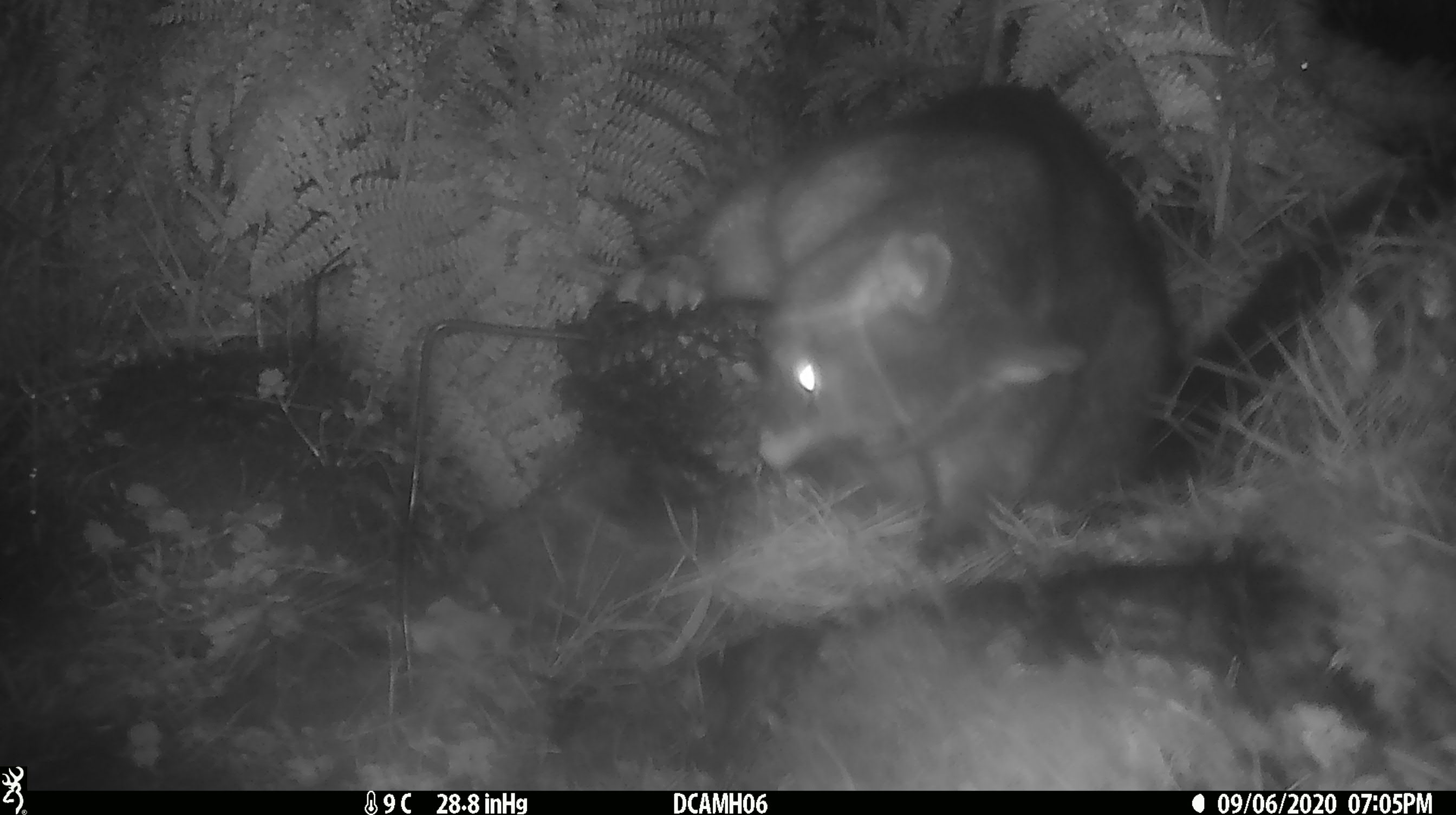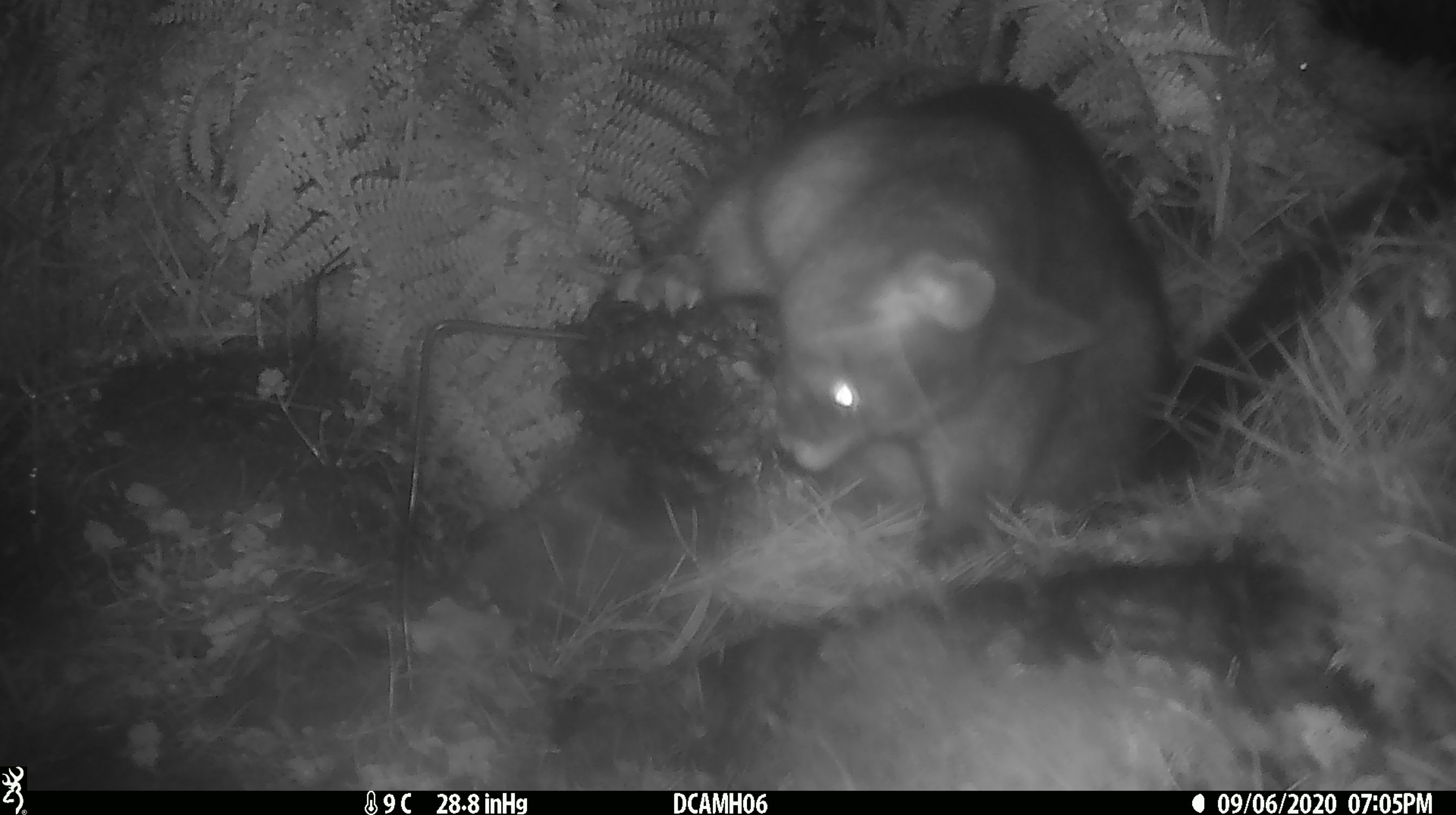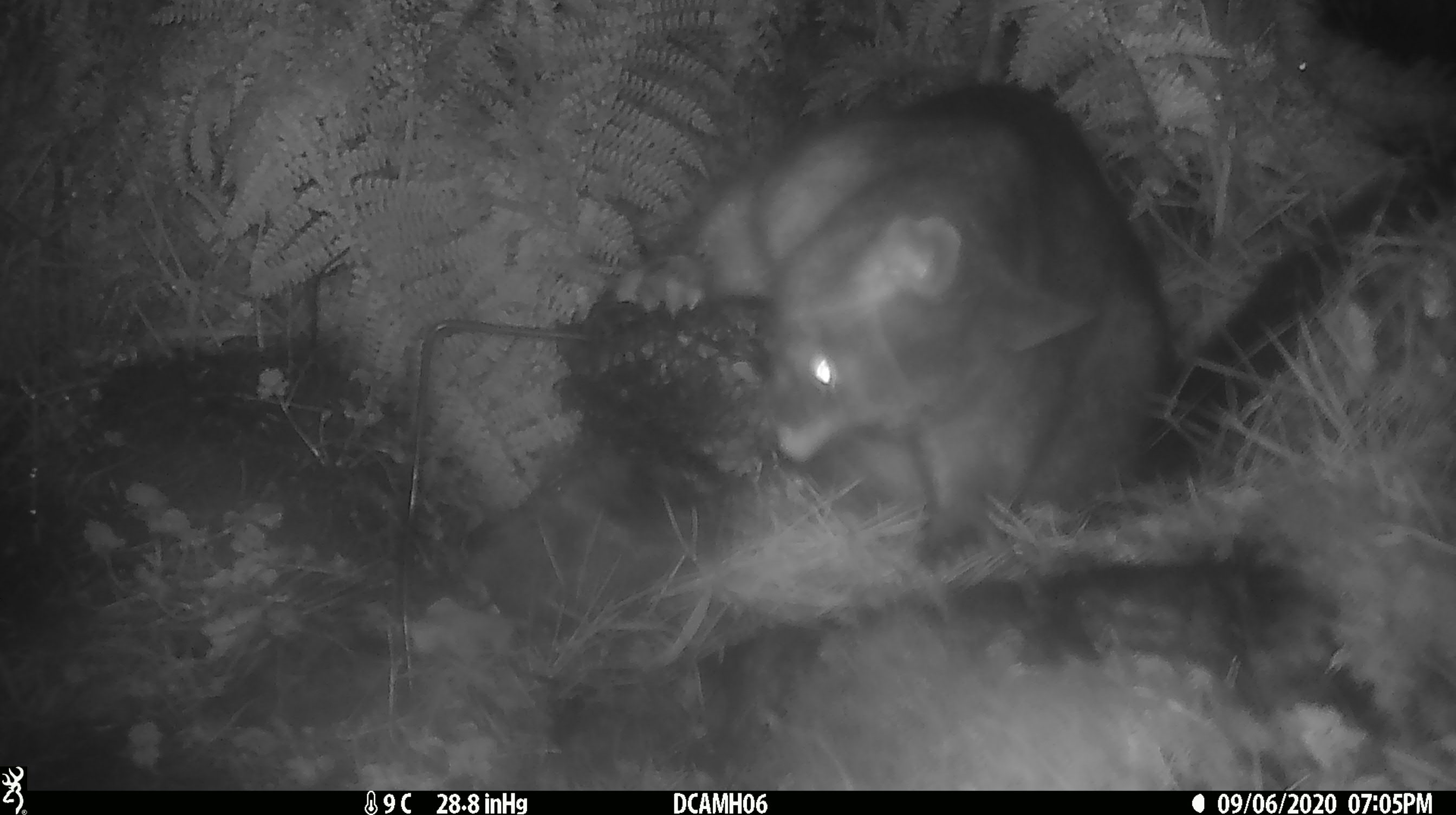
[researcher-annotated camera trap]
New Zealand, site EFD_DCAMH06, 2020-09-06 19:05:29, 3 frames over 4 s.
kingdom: Animalia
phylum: Chordata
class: Mammalia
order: Diprotodontia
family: Phalangeridae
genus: Trichosurus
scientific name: Trichosurus vulpecula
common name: common brushtail possum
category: possum